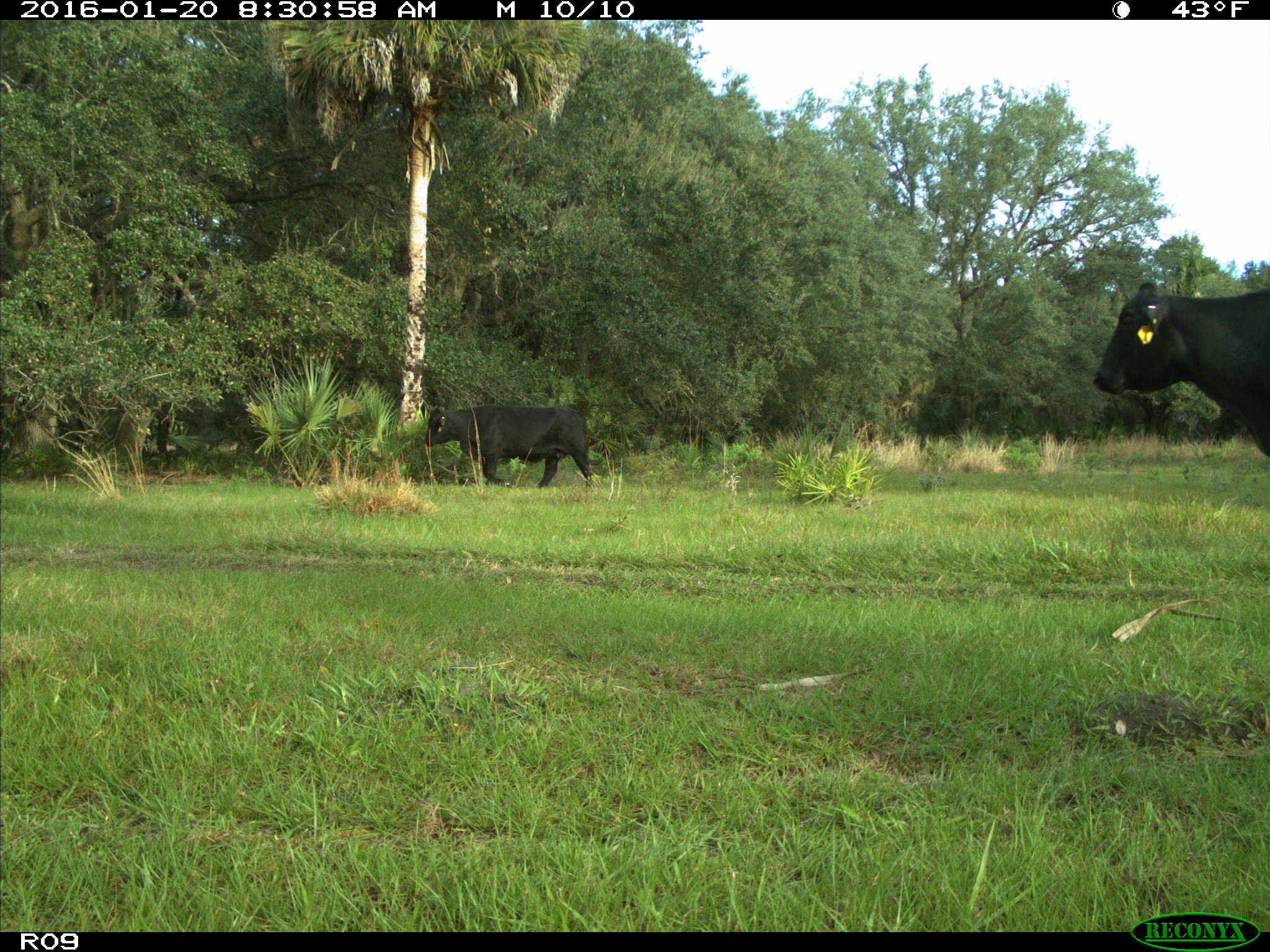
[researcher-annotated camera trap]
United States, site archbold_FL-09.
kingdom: Animalia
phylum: Chordata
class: Mammalia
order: Artiodactyla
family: Bovidae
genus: Bos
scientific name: Bos taurus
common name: domestic cow